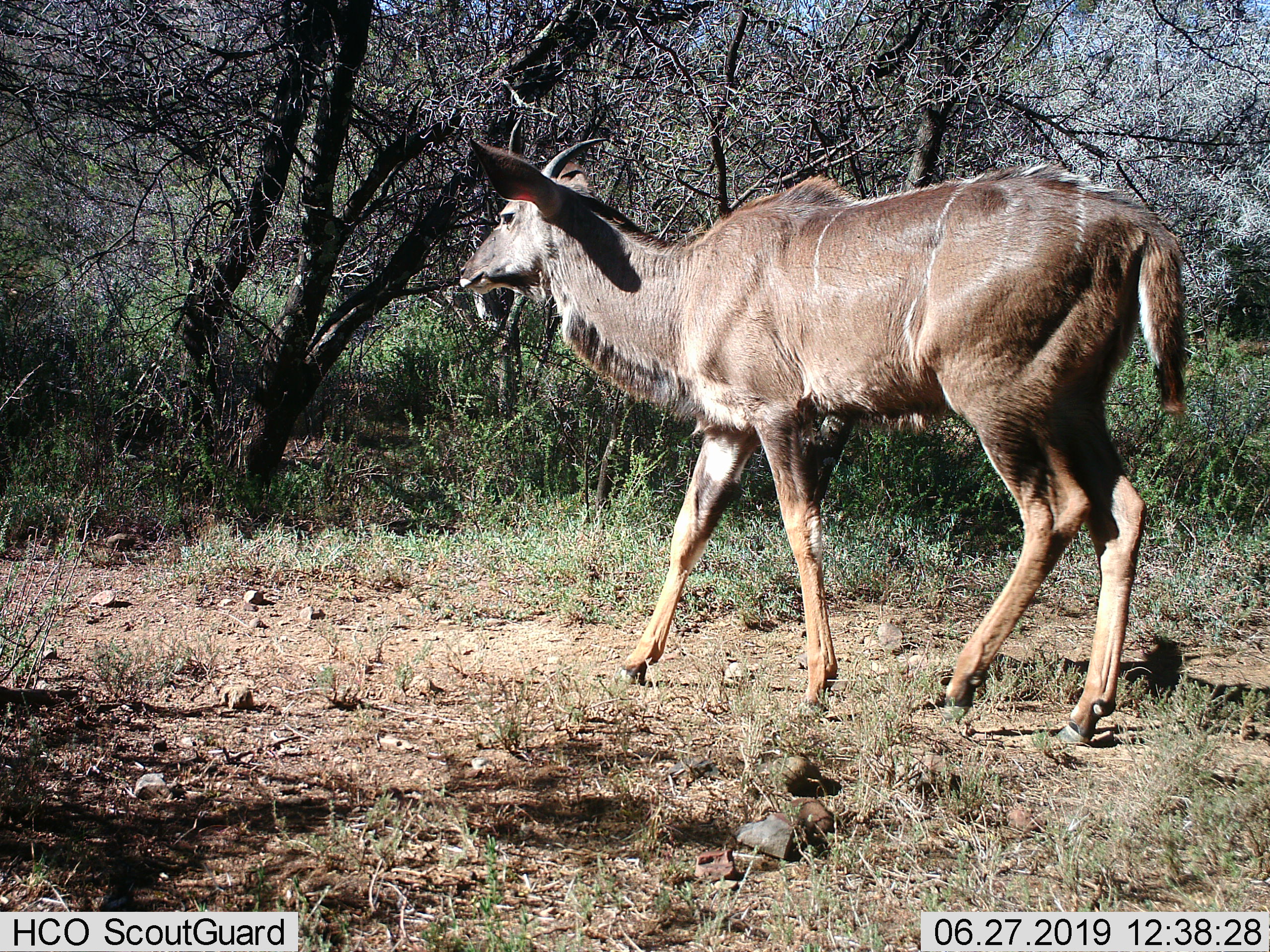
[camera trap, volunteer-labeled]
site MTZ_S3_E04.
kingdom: Animalia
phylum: Chordata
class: Mammalia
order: Artiodactyla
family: Bovidae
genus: Tragelaphus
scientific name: Tragelaphus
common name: kudu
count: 1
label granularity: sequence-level